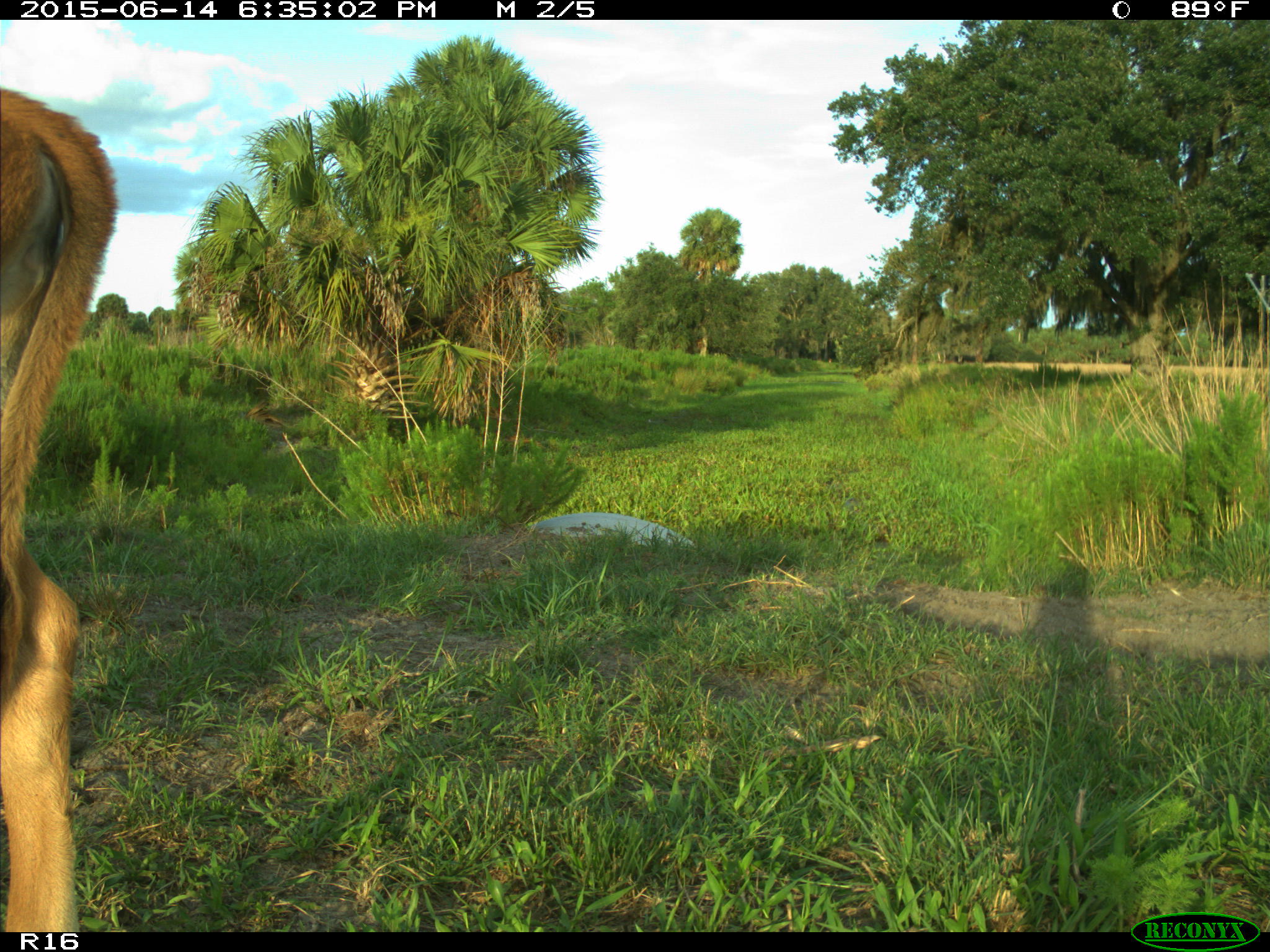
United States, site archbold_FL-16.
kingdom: Animalia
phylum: Chordata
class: Mammalia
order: Artiodactyla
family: Bovidae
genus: Bos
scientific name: Bos taurus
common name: domestic cow